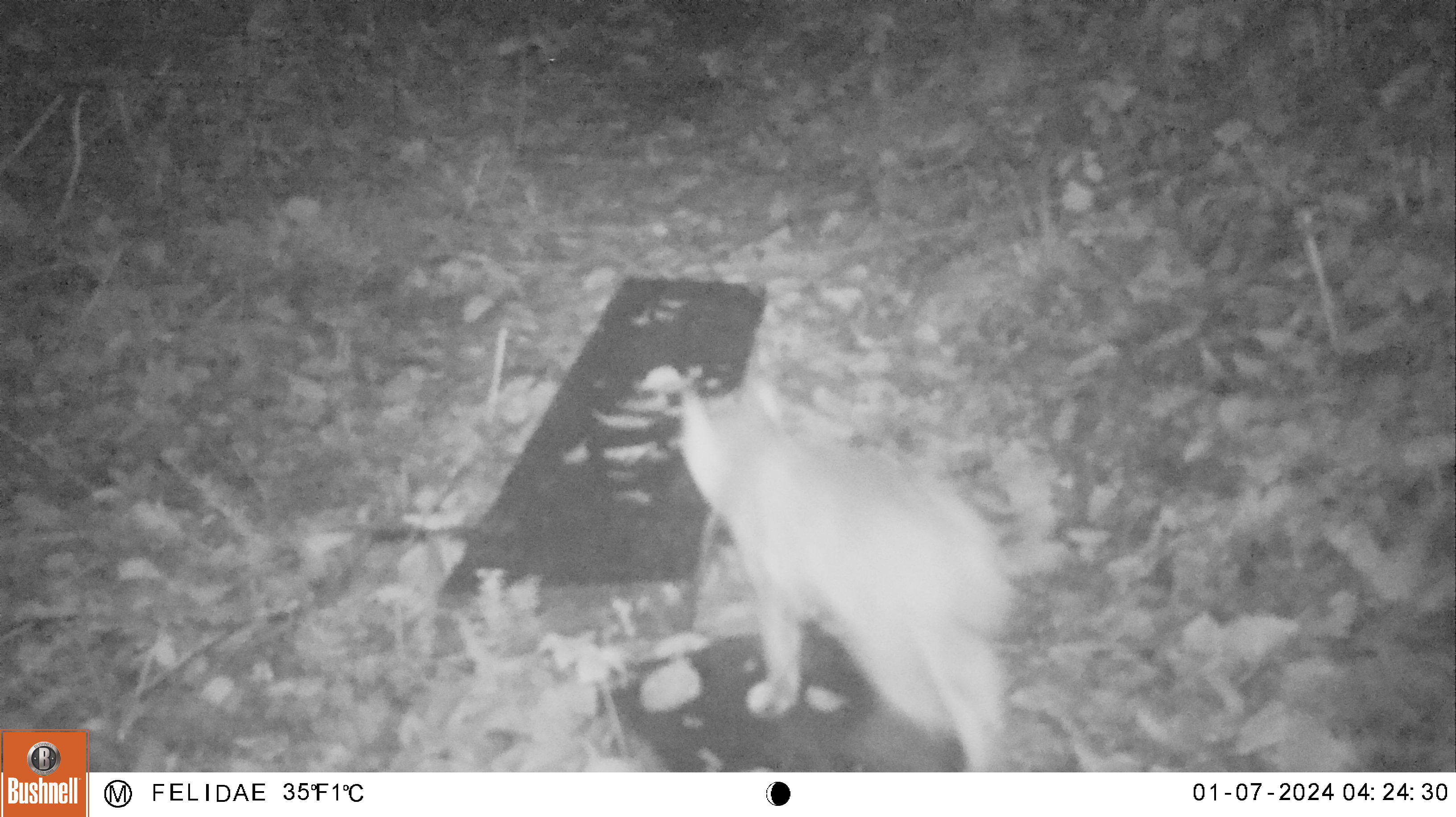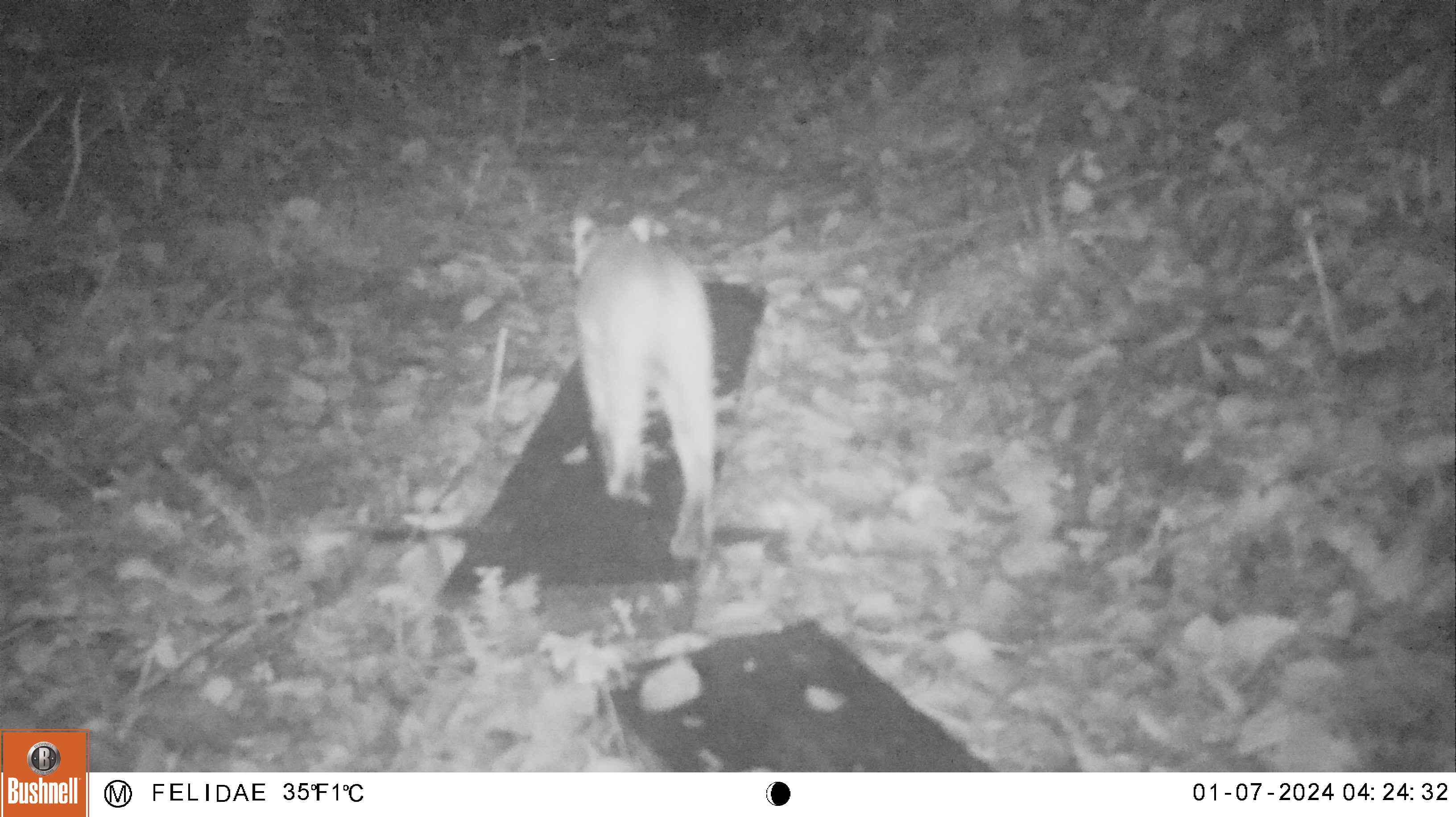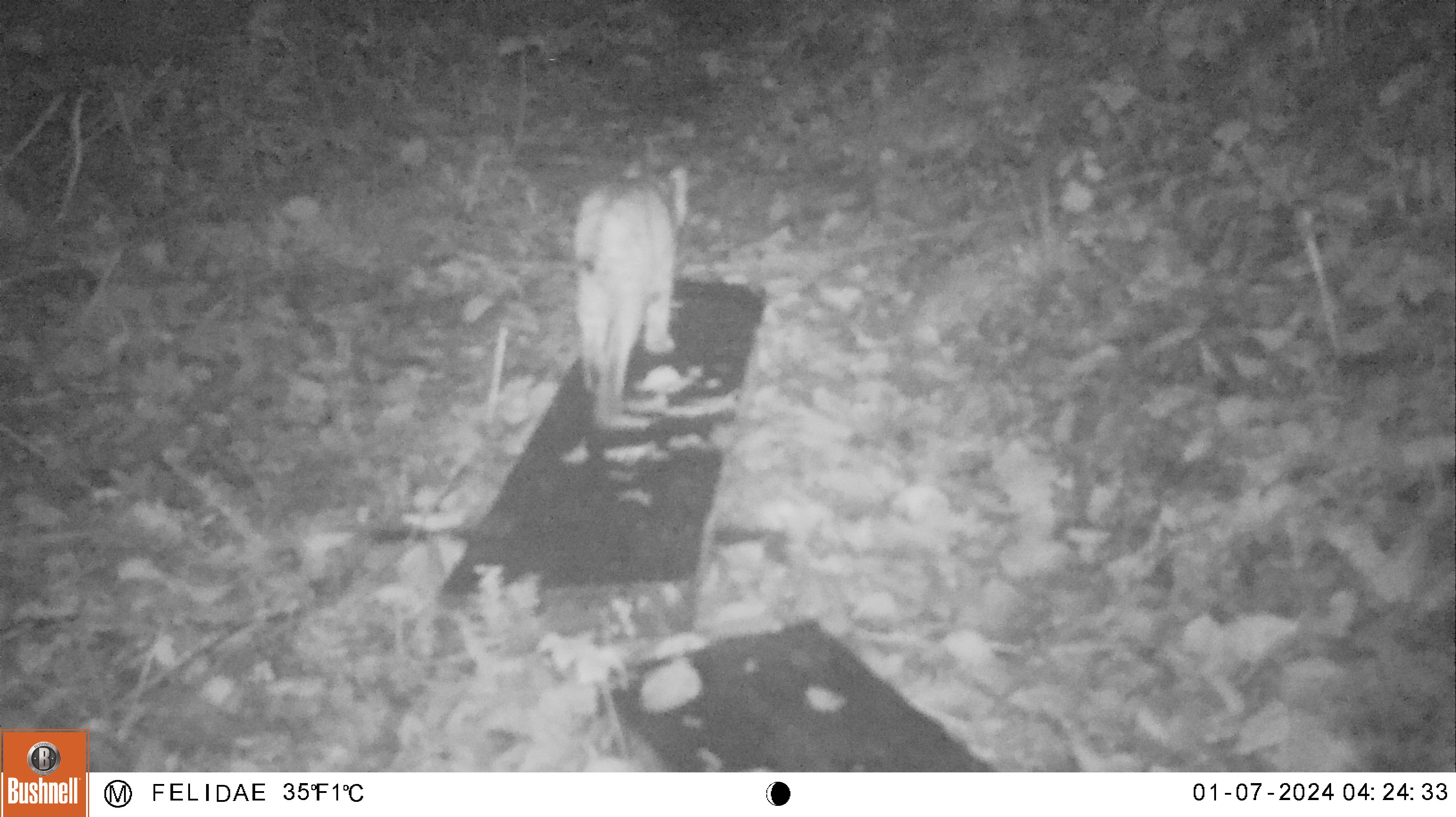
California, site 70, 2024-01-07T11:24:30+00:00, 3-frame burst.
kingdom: Animalia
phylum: Chordata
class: Mammalia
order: Carnivora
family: Felidae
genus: Lynx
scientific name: Lynx rufus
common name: bobcat